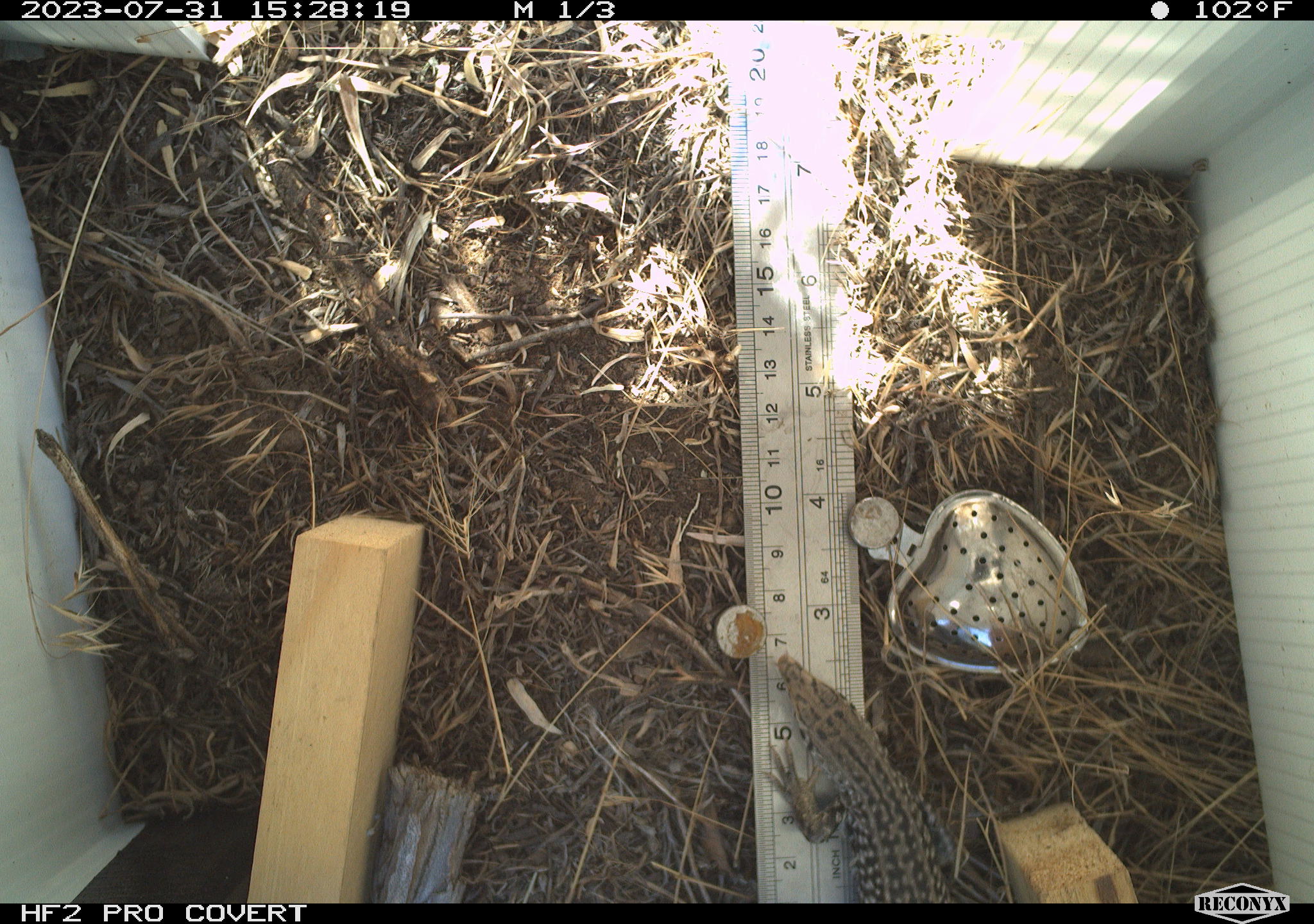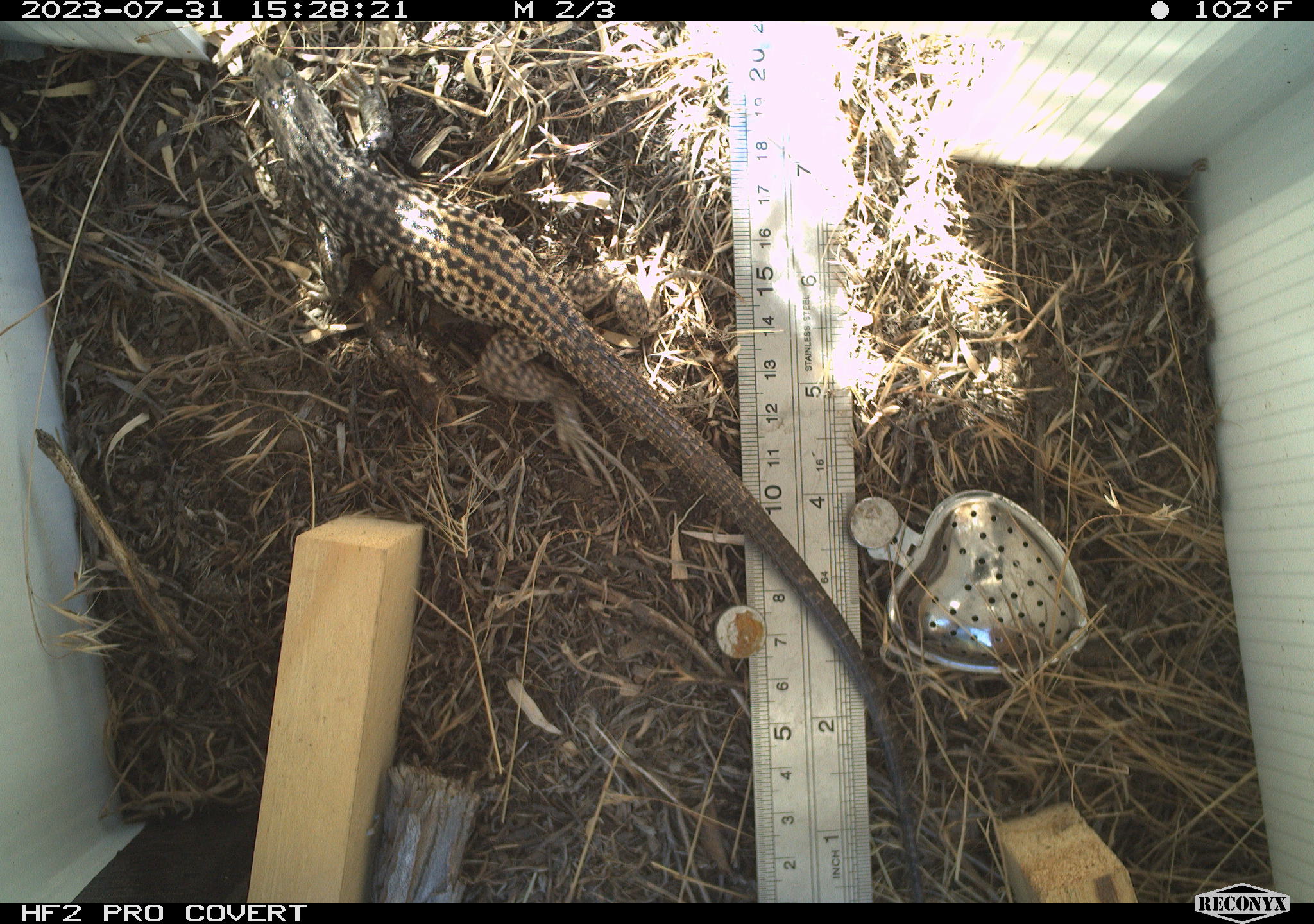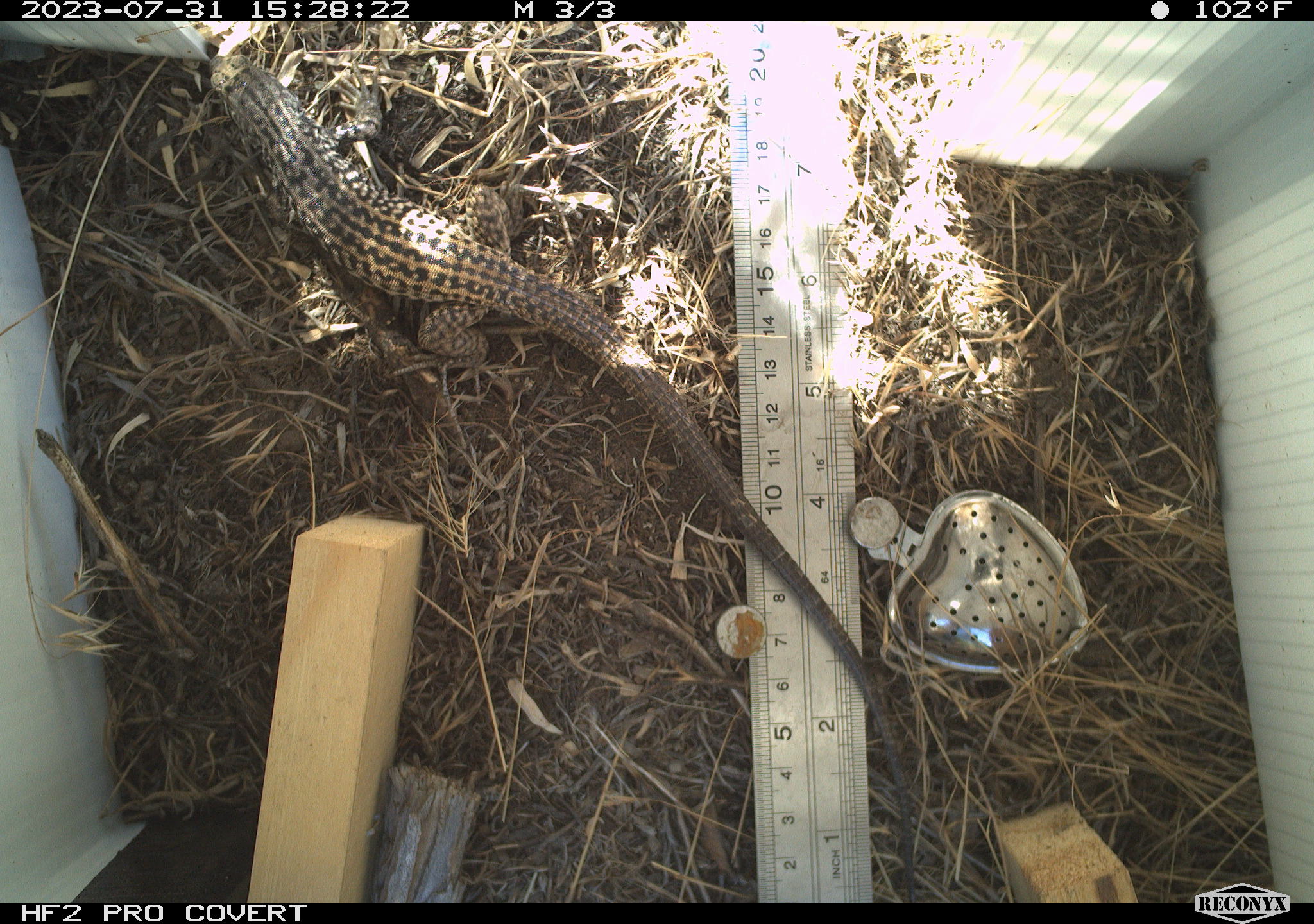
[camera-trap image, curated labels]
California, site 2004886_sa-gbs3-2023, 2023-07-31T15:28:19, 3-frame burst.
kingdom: Animalia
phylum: Chordata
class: Reptilia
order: Squamata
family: Teiidae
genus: Aspidoscelis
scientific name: Aspidoscelis tigris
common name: western whiptail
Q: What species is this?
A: Western whiptail (Aspidoscelis tigris).